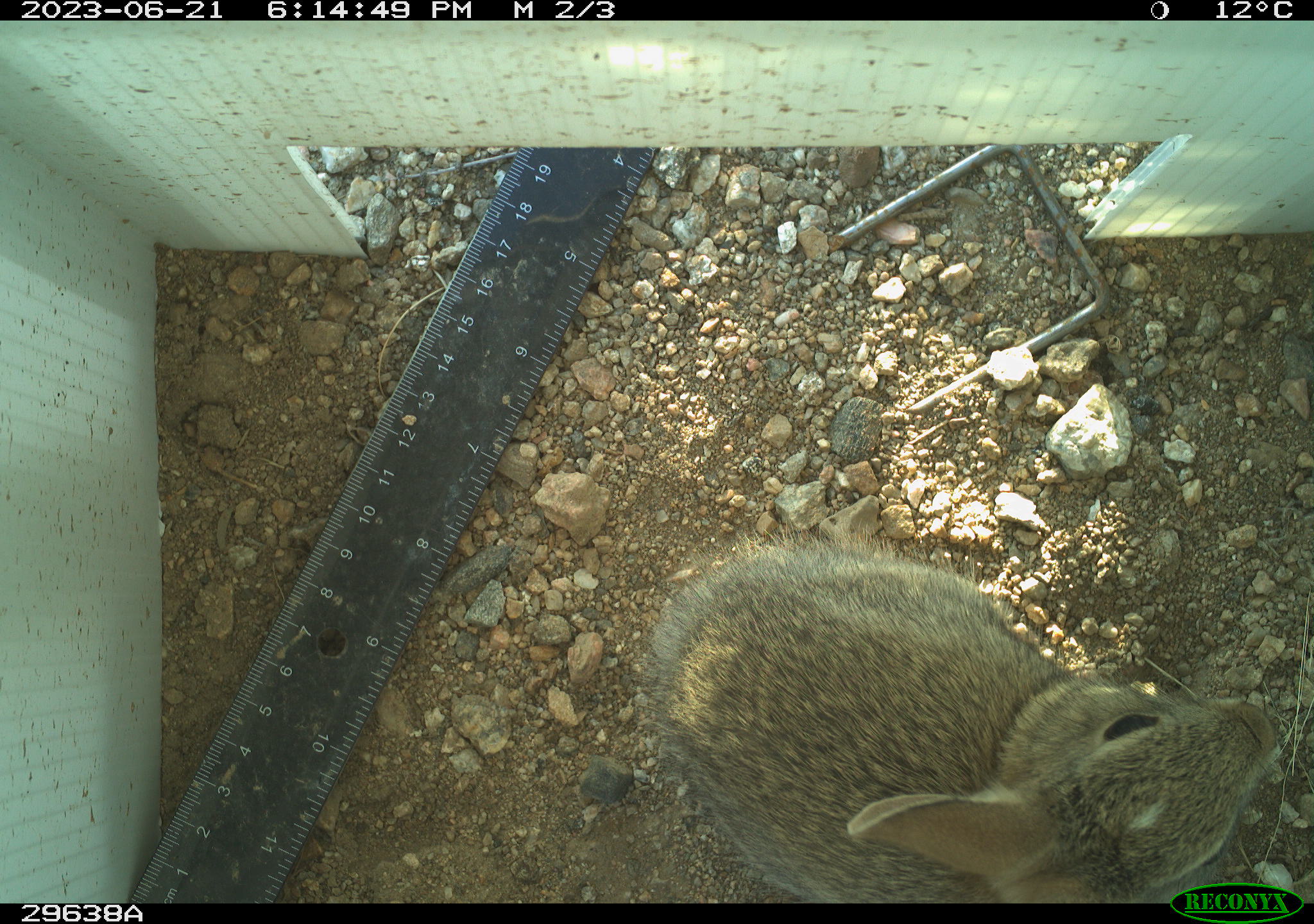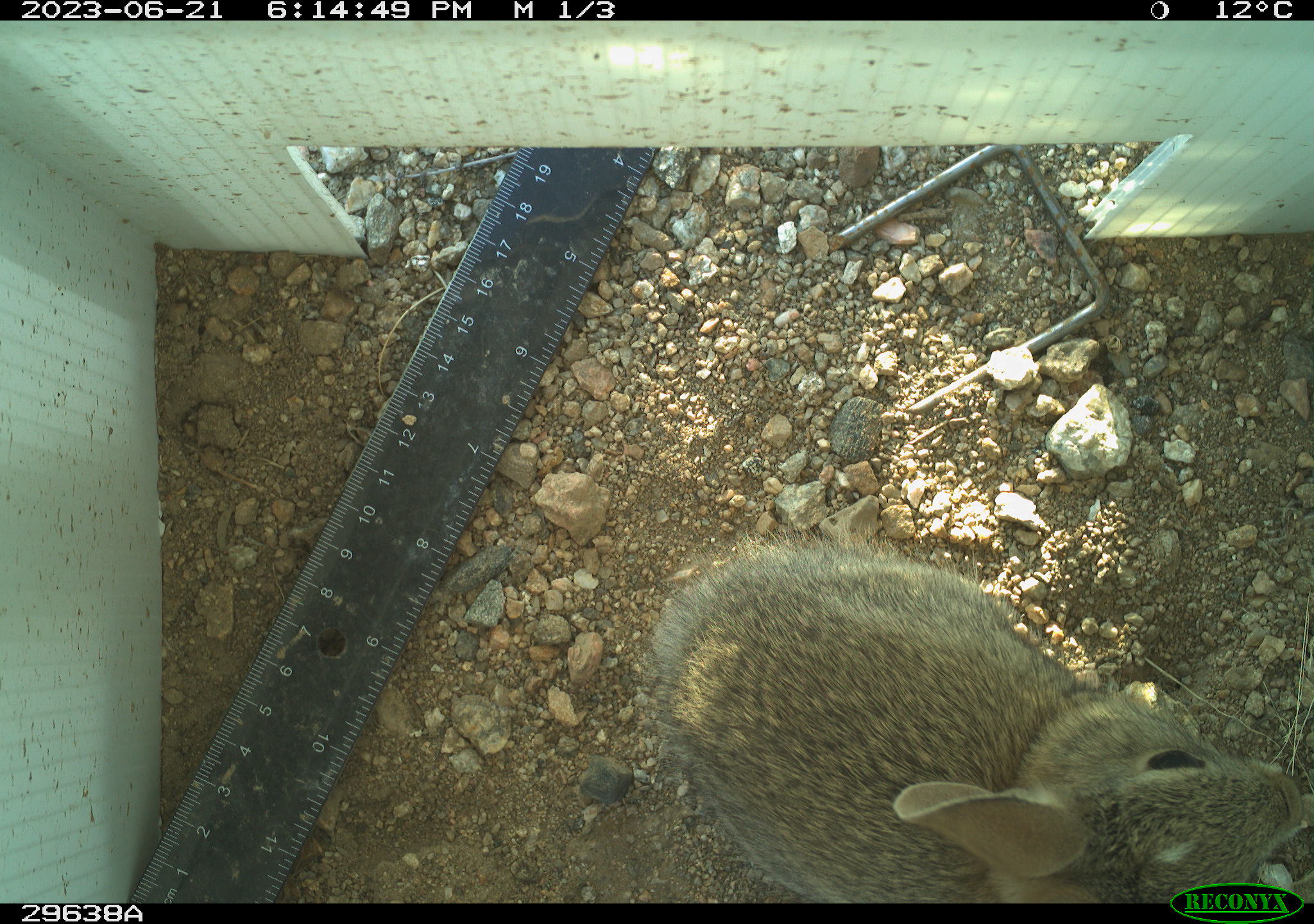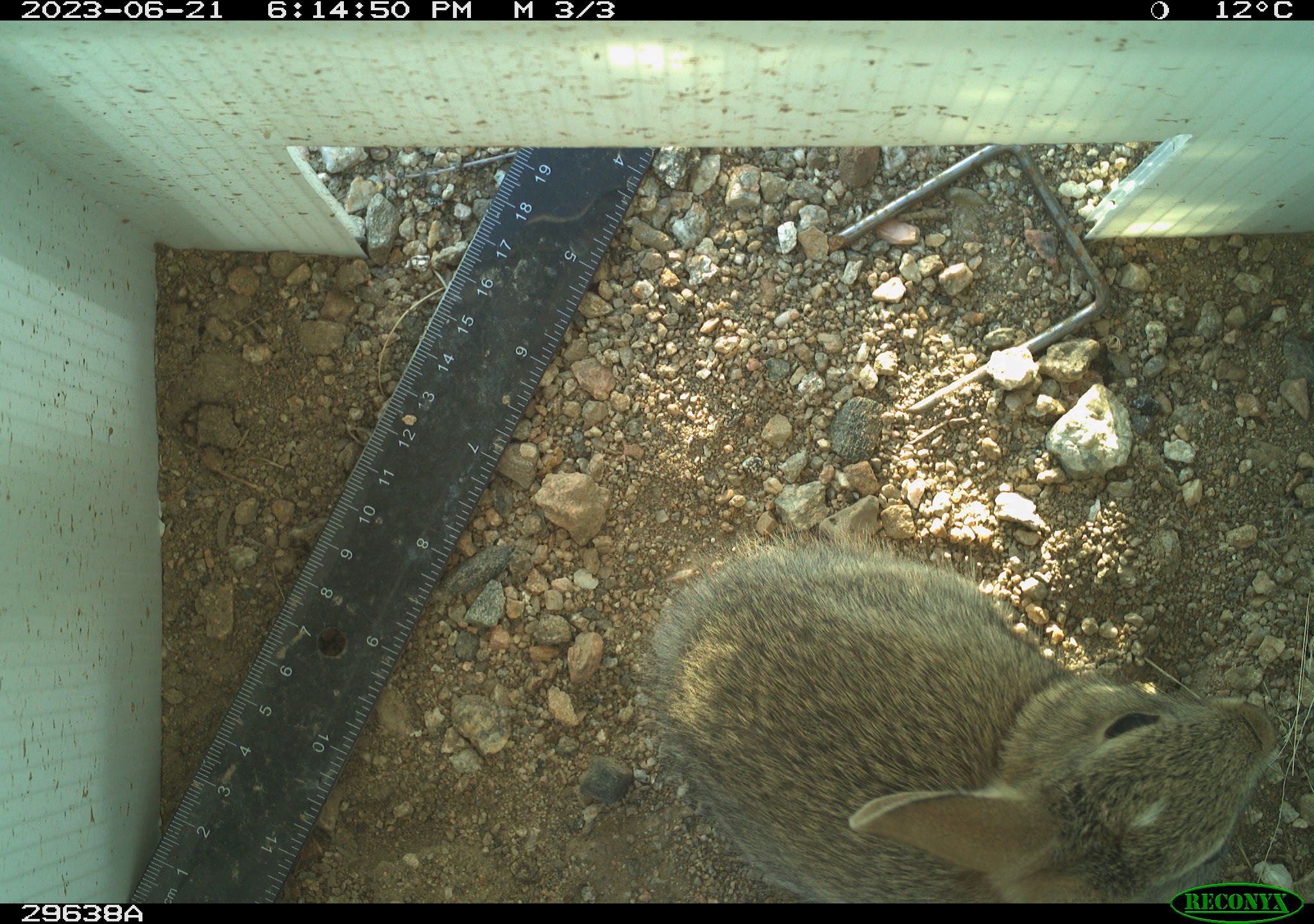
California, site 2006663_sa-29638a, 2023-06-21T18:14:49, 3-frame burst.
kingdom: Animalia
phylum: Chordata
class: Mammalia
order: Lagomorpha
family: Leporidae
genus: Sylvilagus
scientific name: Sylvilagus audubonii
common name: desert cottontail